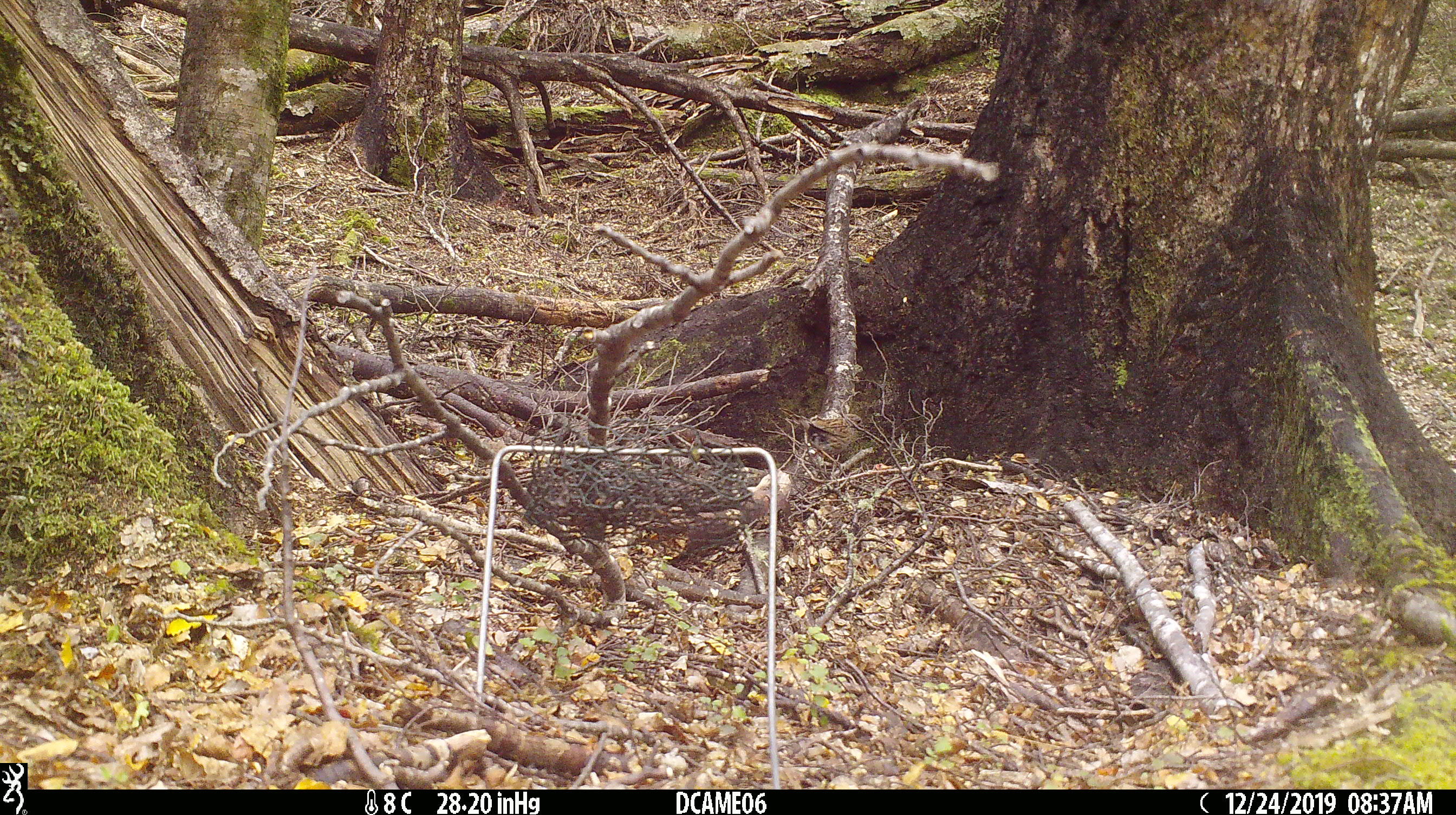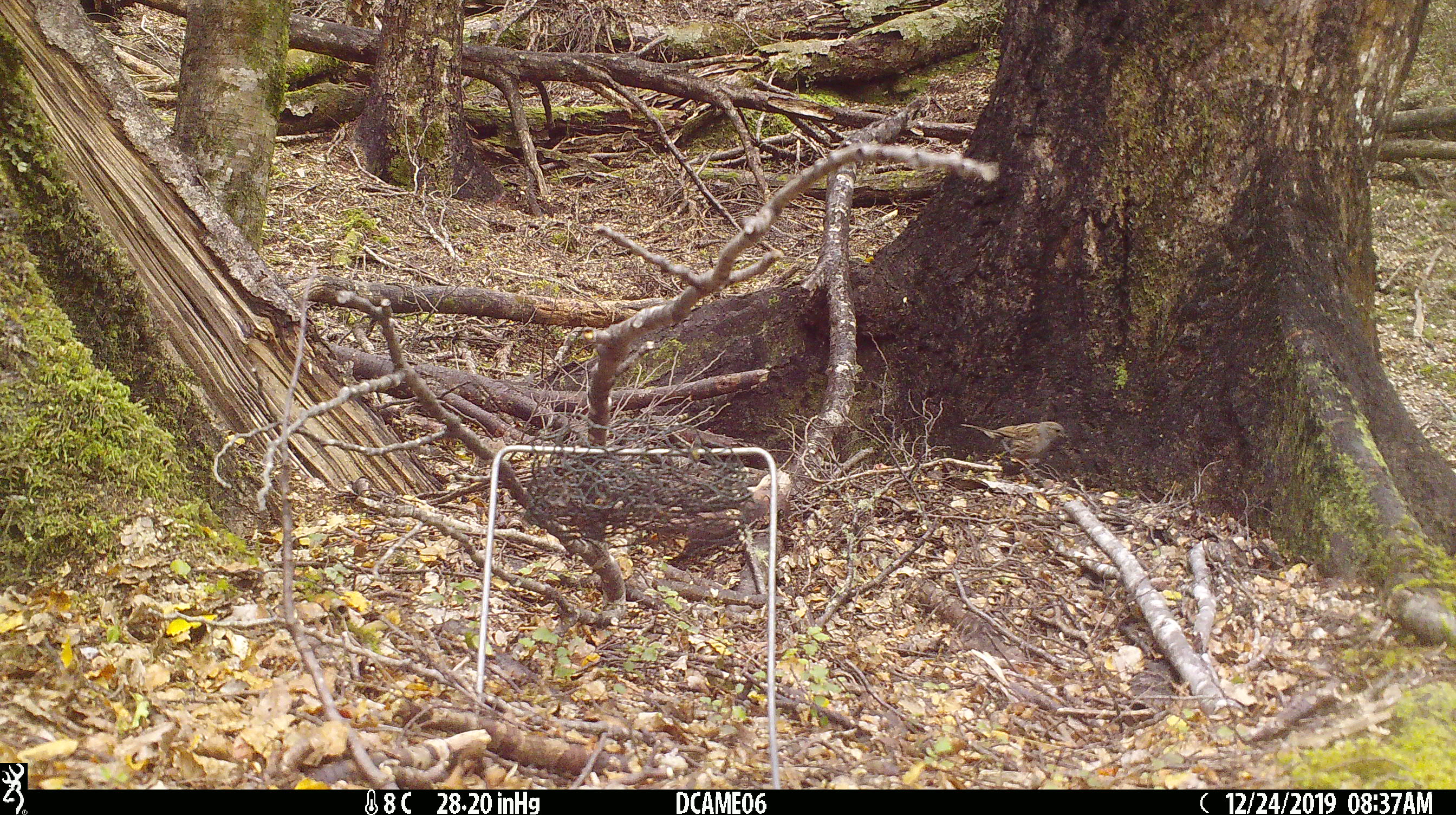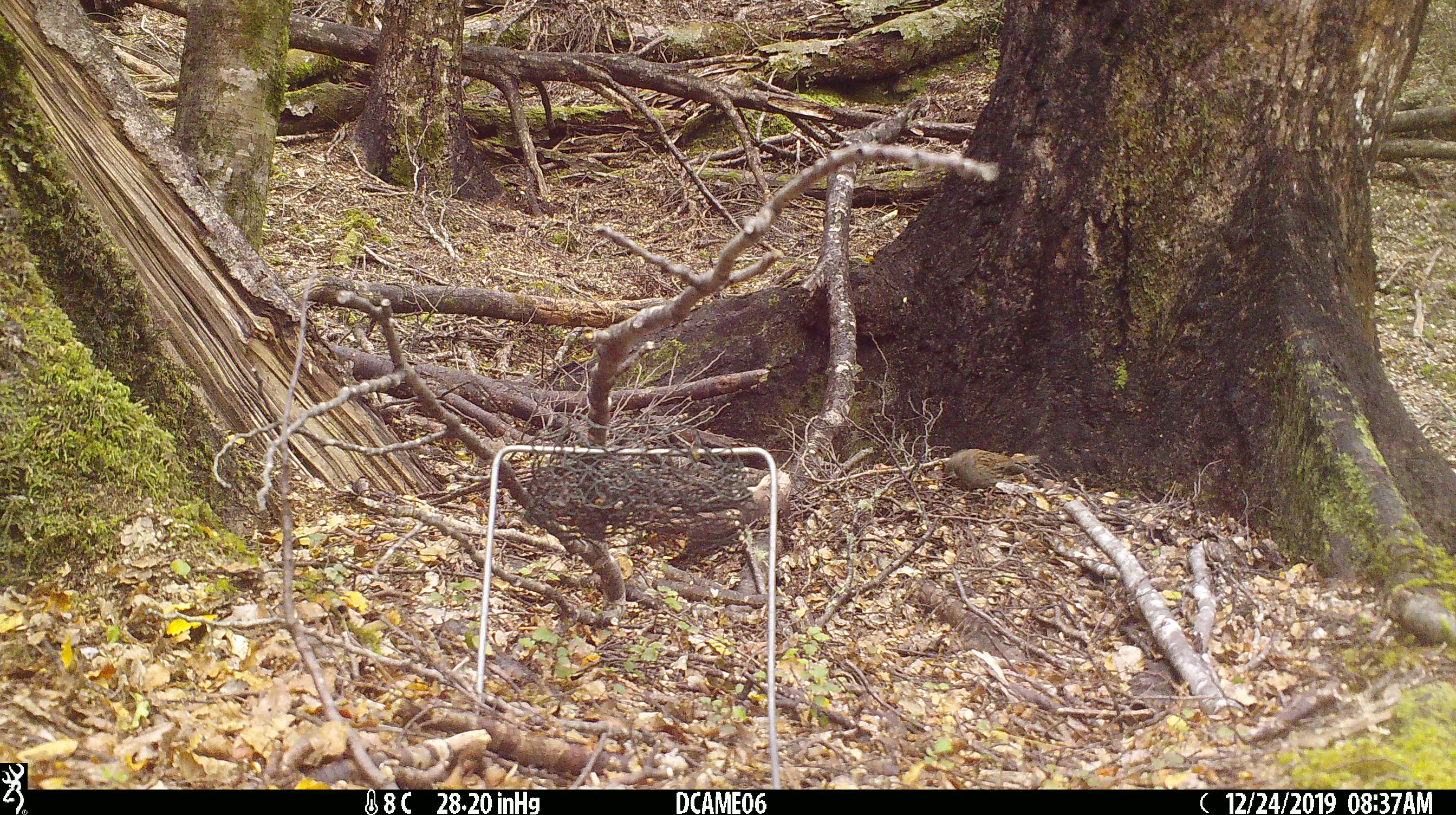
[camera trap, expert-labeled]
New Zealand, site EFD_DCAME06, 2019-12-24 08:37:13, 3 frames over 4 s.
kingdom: Animalia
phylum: Chordata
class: Aves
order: Passeriformes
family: Prunellidae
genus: Prunella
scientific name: Prunella modularis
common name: dunnock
Dunnock (Prunella modularis).